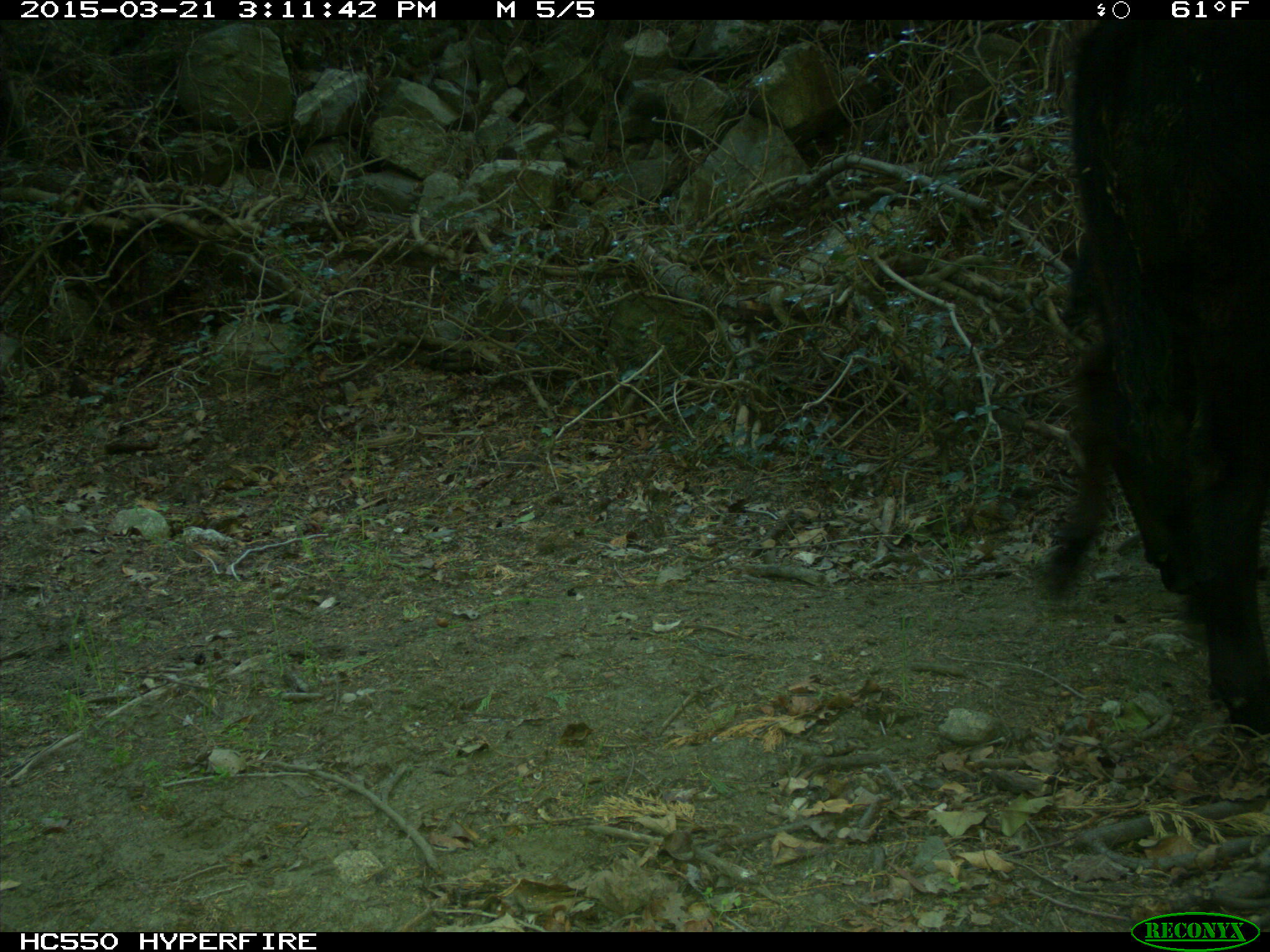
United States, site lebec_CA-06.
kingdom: Animalia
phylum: Chordata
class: Mammalia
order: Artiodactyla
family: Bovidae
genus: Bos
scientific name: Bos taurus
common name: domestic cow